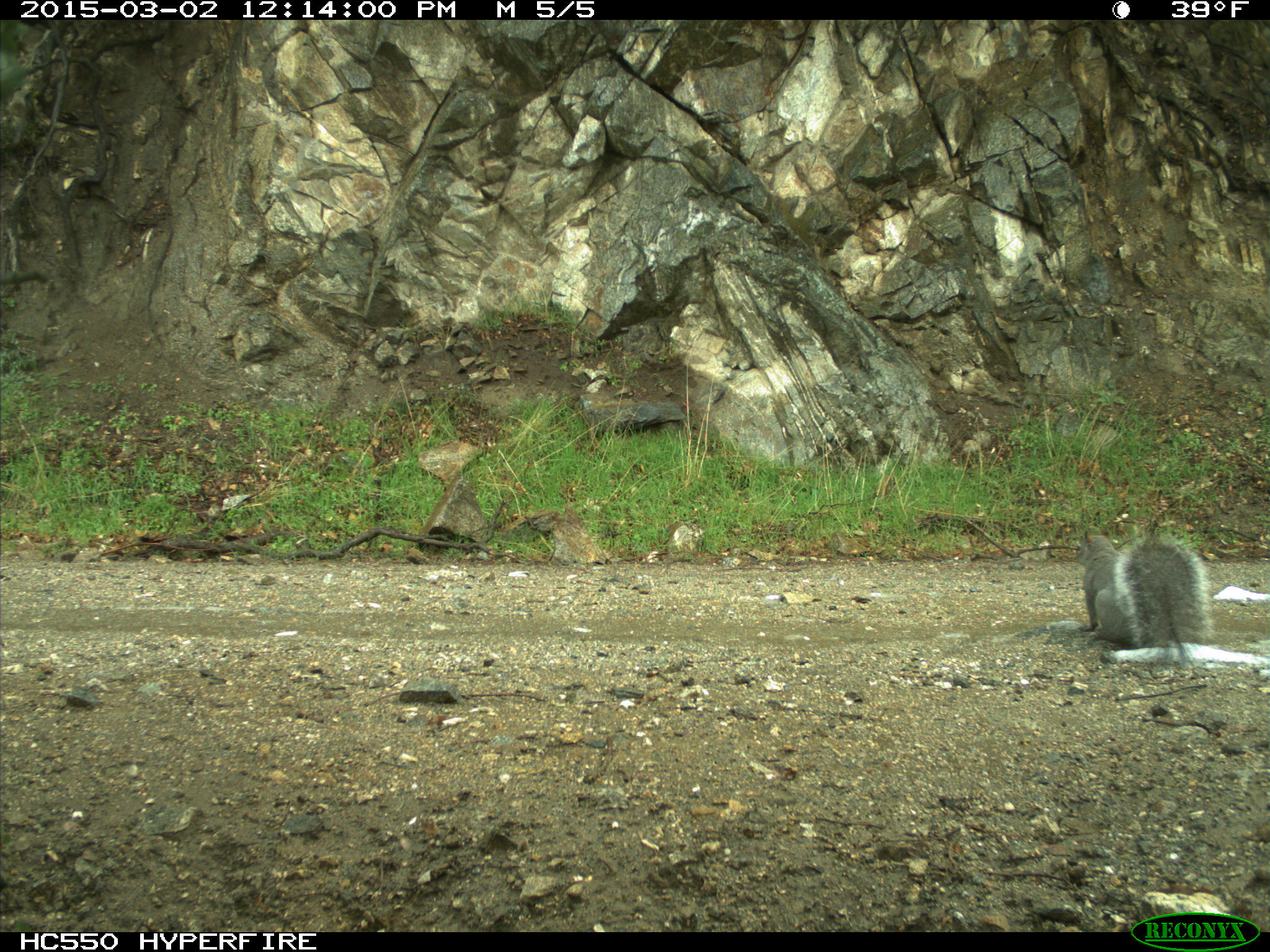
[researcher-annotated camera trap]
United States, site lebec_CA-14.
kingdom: Animalia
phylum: Chordata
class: Mammalia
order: Rodentia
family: Sciuridae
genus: Sciurus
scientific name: Sciurus carolinensis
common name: eastern gray squirrel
Sciurus carolinensis (eastern gray squirrel).